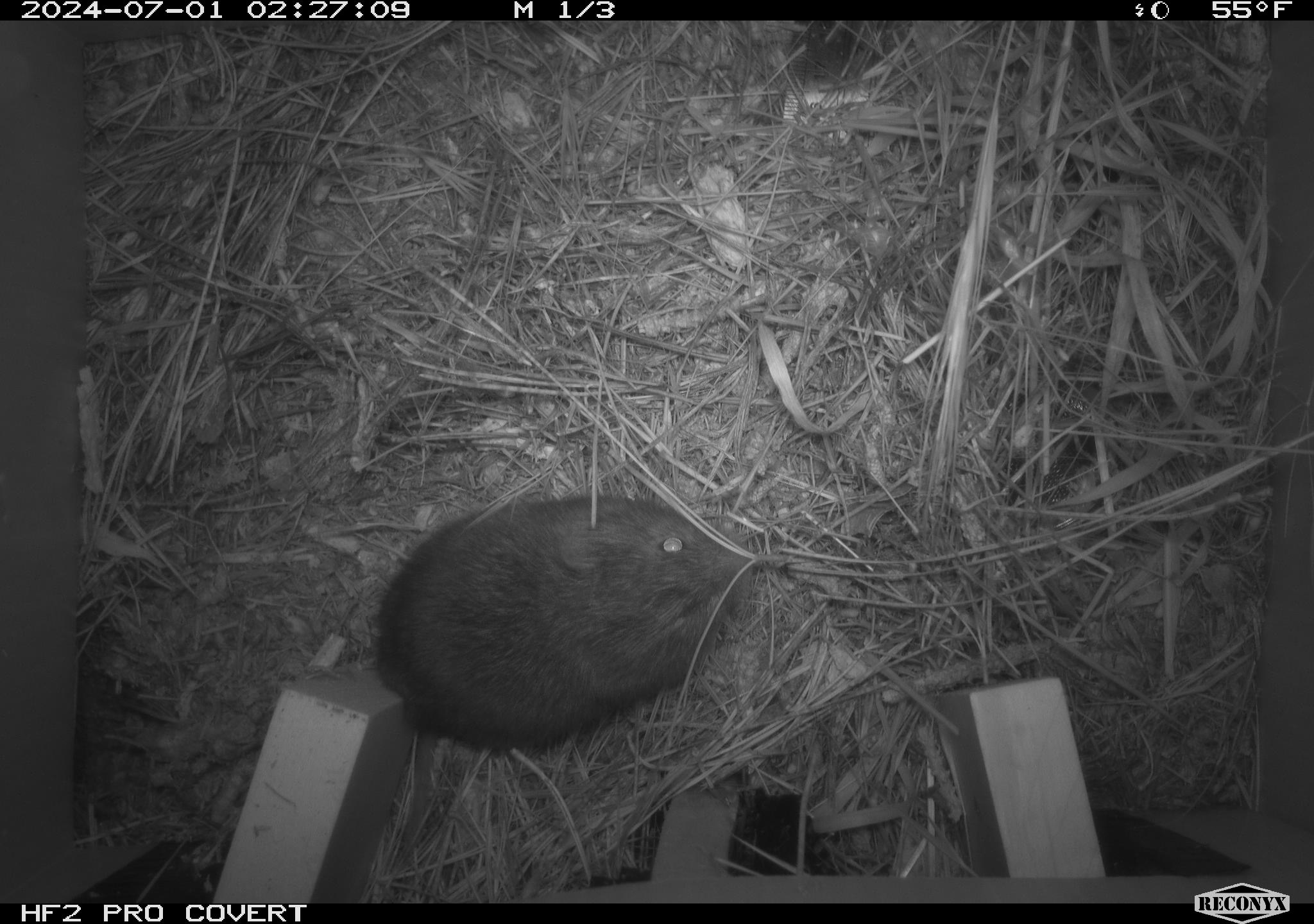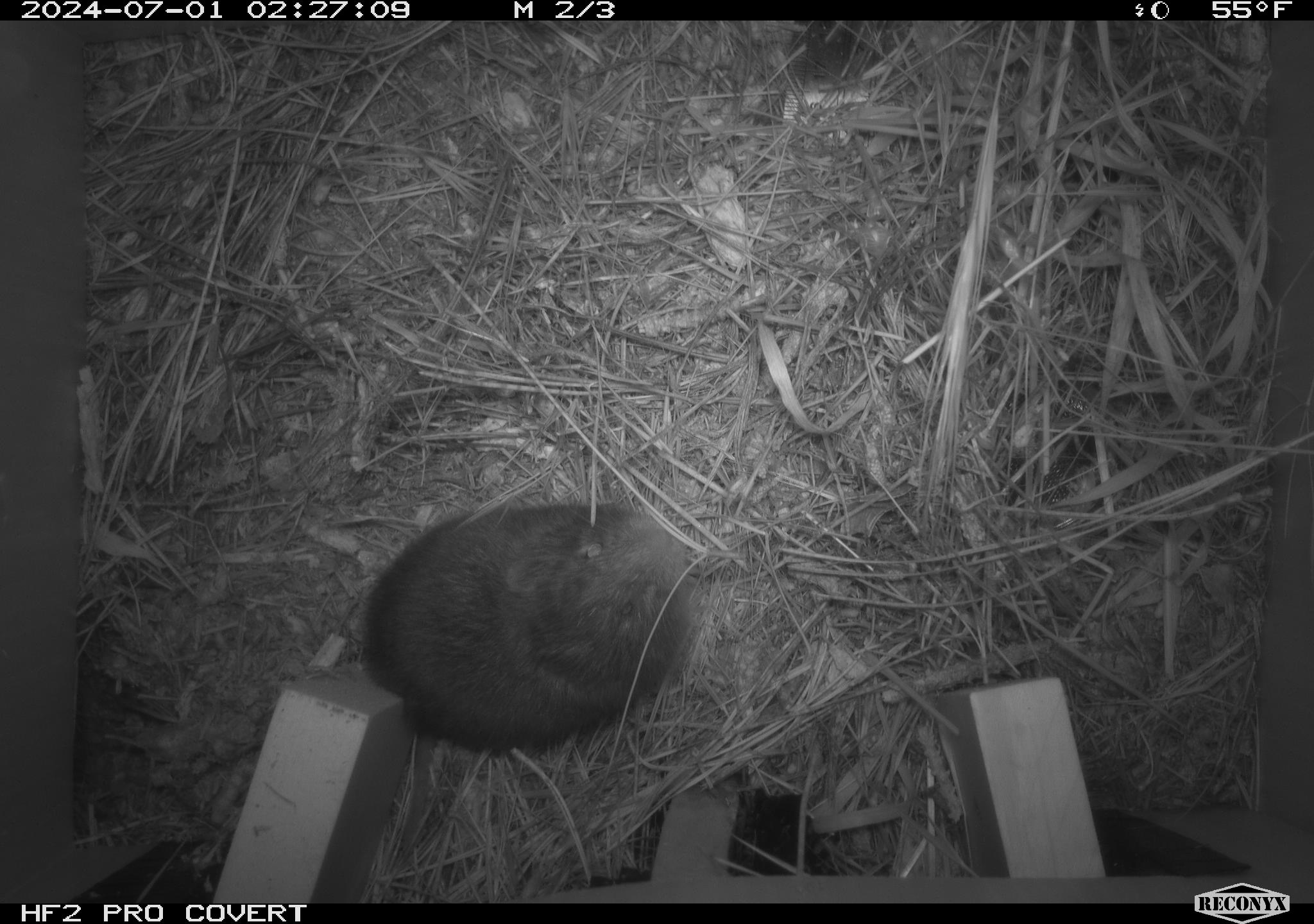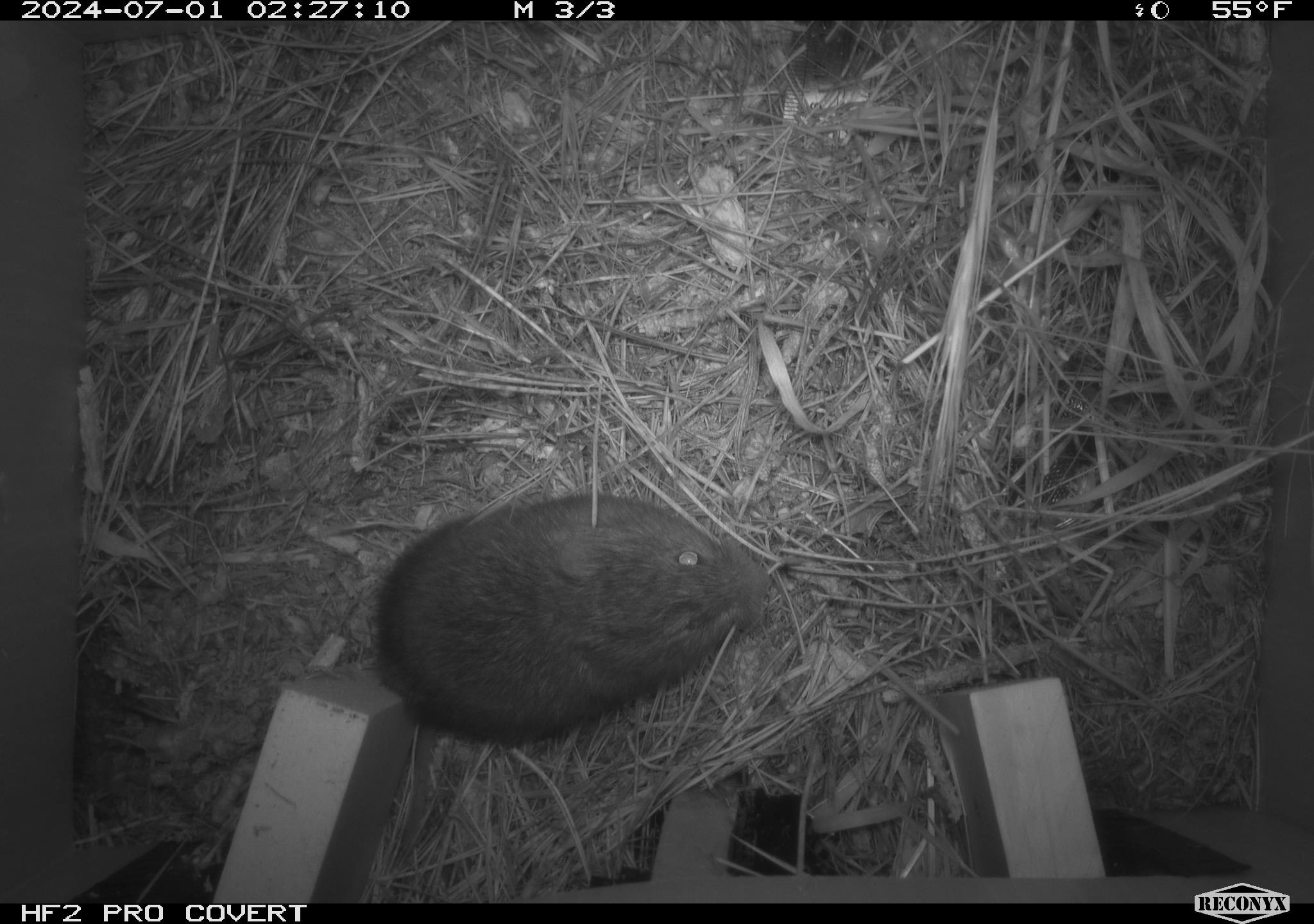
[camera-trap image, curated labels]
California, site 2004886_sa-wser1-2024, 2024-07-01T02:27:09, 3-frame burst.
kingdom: Animalia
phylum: Chordata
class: Mammalia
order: Rodentia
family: Cricetidae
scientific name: Arvicolinae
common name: voles, lemmings, and muskrats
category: arvicolinae subfamily